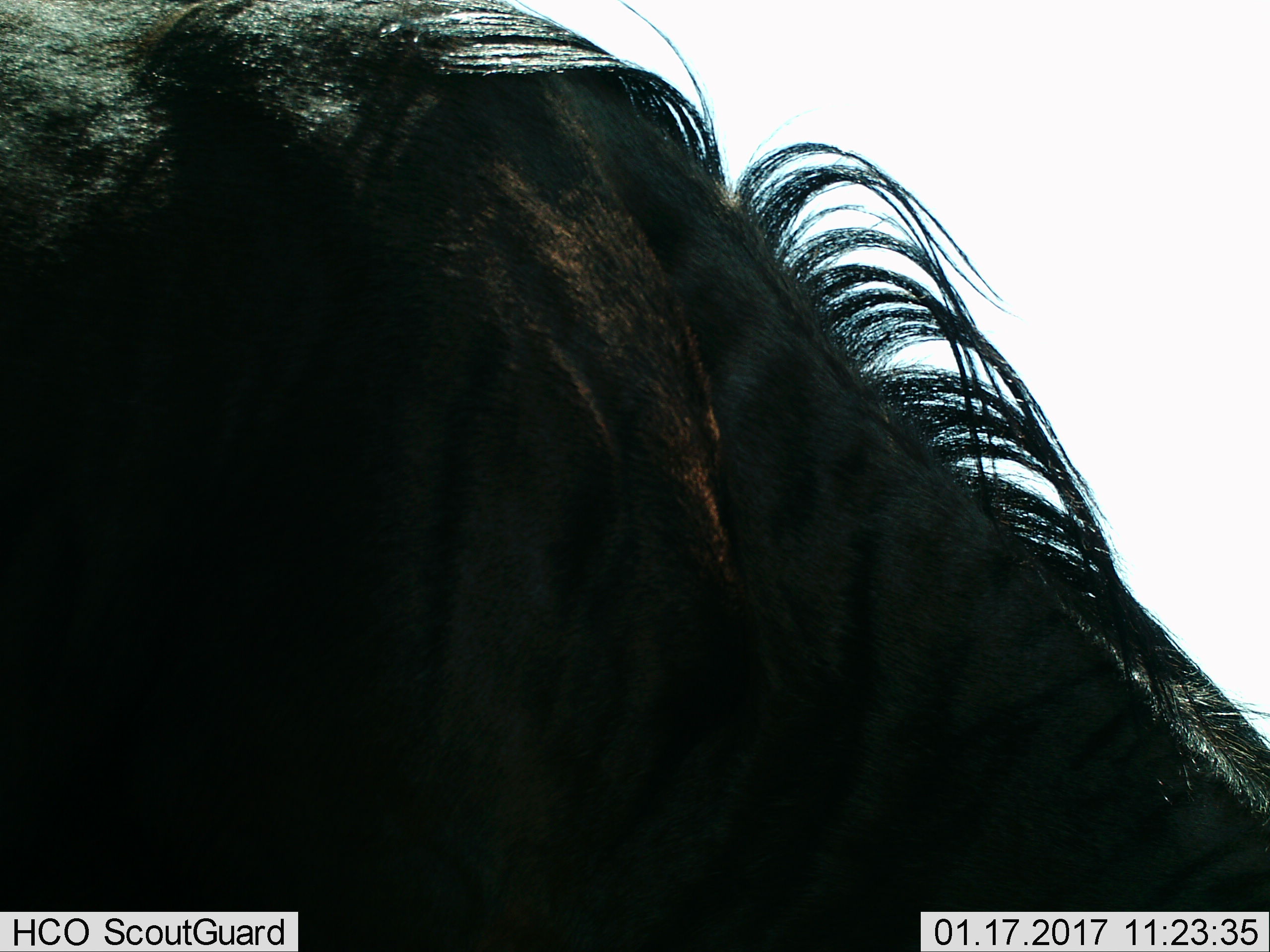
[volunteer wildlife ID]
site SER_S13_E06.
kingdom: Animalia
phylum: Chordata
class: Mammalia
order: Artiodactyla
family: Bovidae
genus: Connochaetes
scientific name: Connochaetes taurinus taurinus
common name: blue wildebeest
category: wildebeestblue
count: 1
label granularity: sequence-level